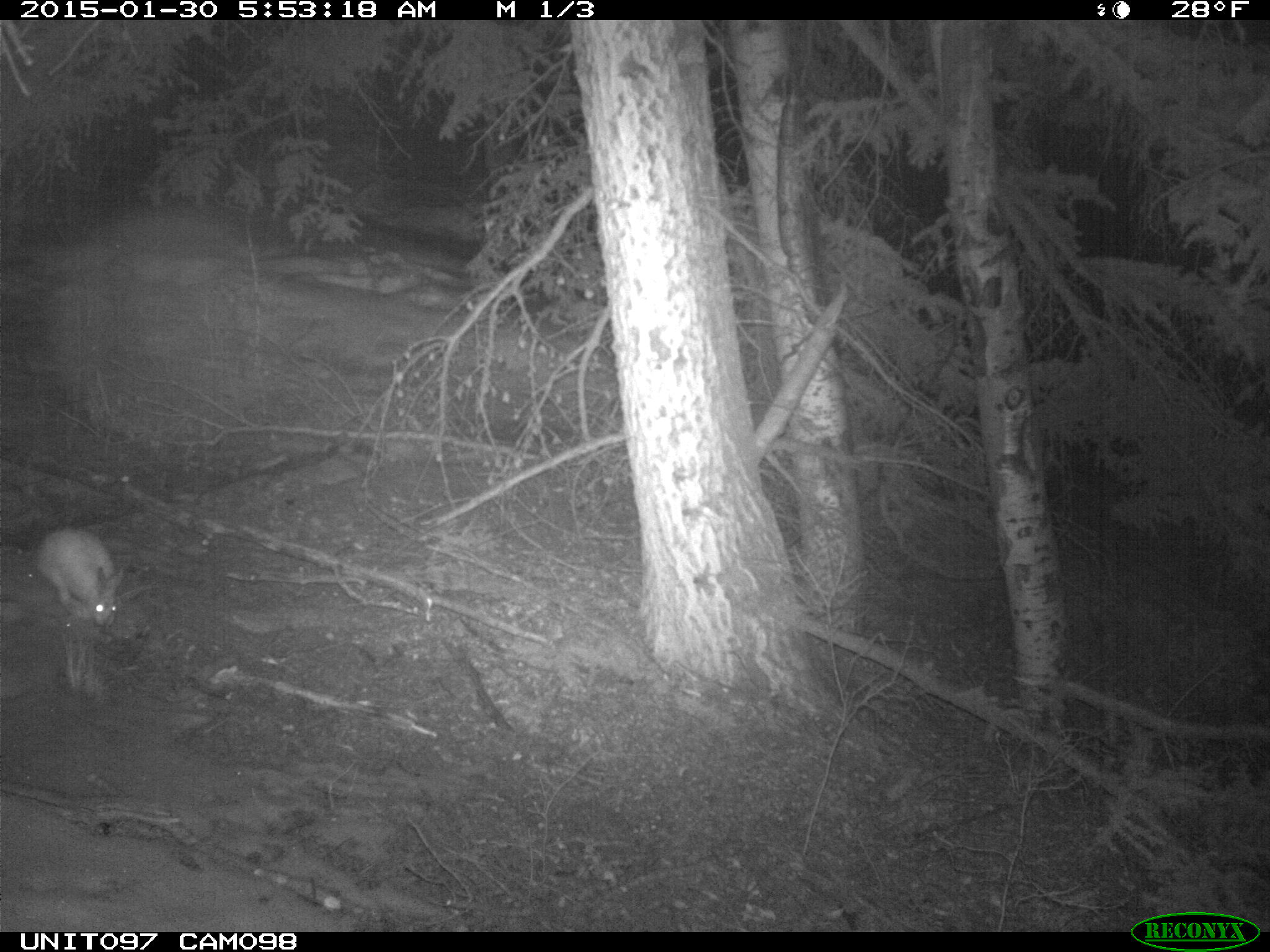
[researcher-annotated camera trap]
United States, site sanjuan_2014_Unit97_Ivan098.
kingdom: Animalia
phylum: Chordata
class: Mammalia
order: Lagomorpha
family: Leporidae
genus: Lepus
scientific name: Lepus americanus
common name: snowshoe hare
Lepus americanus (snowshoe hare).